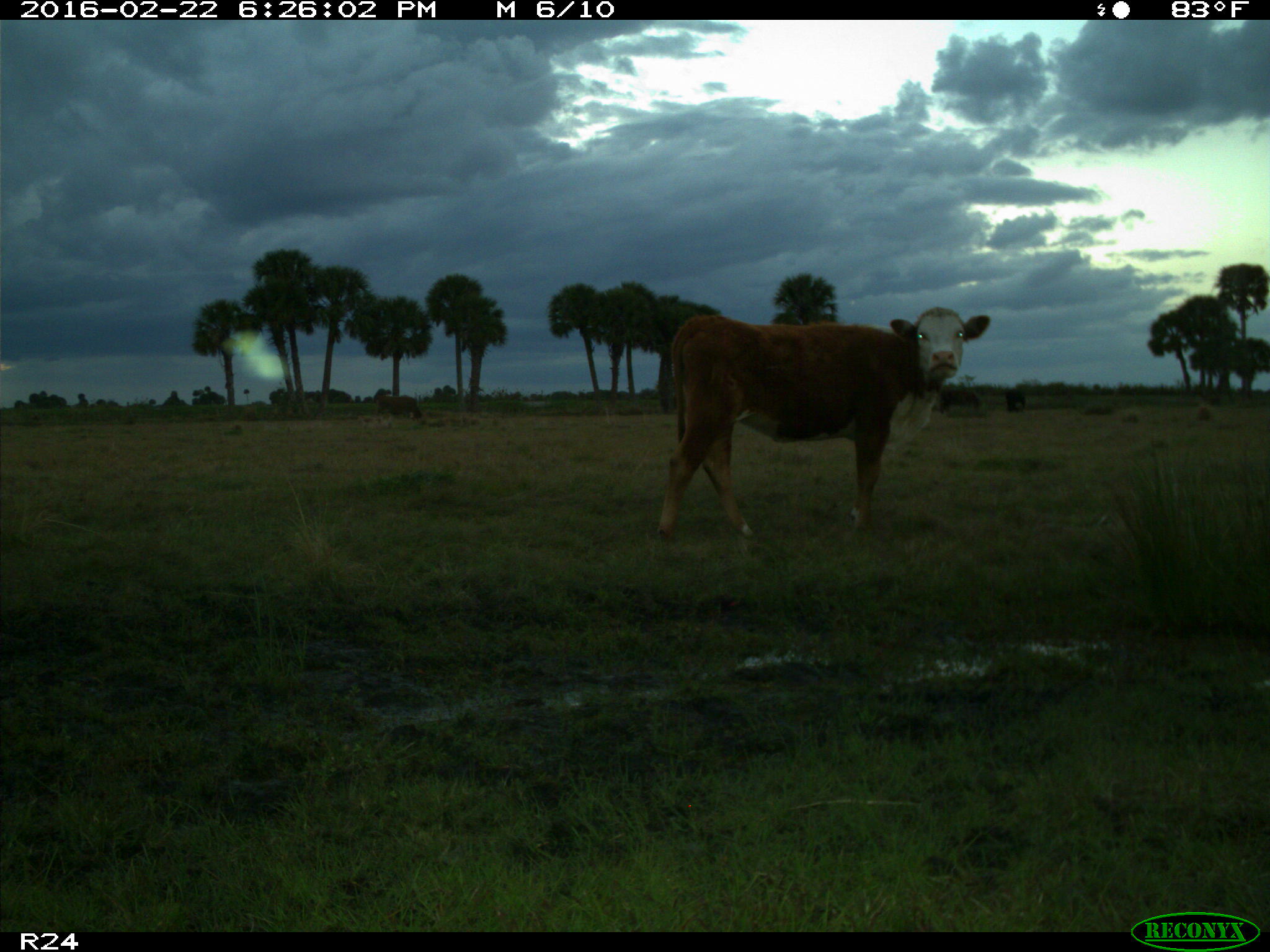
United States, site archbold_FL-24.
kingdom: Animalia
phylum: Chordata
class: Mammalia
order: Artiodactyla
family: Bovidae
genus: Bos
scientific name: Bos taurus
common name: domestic cow